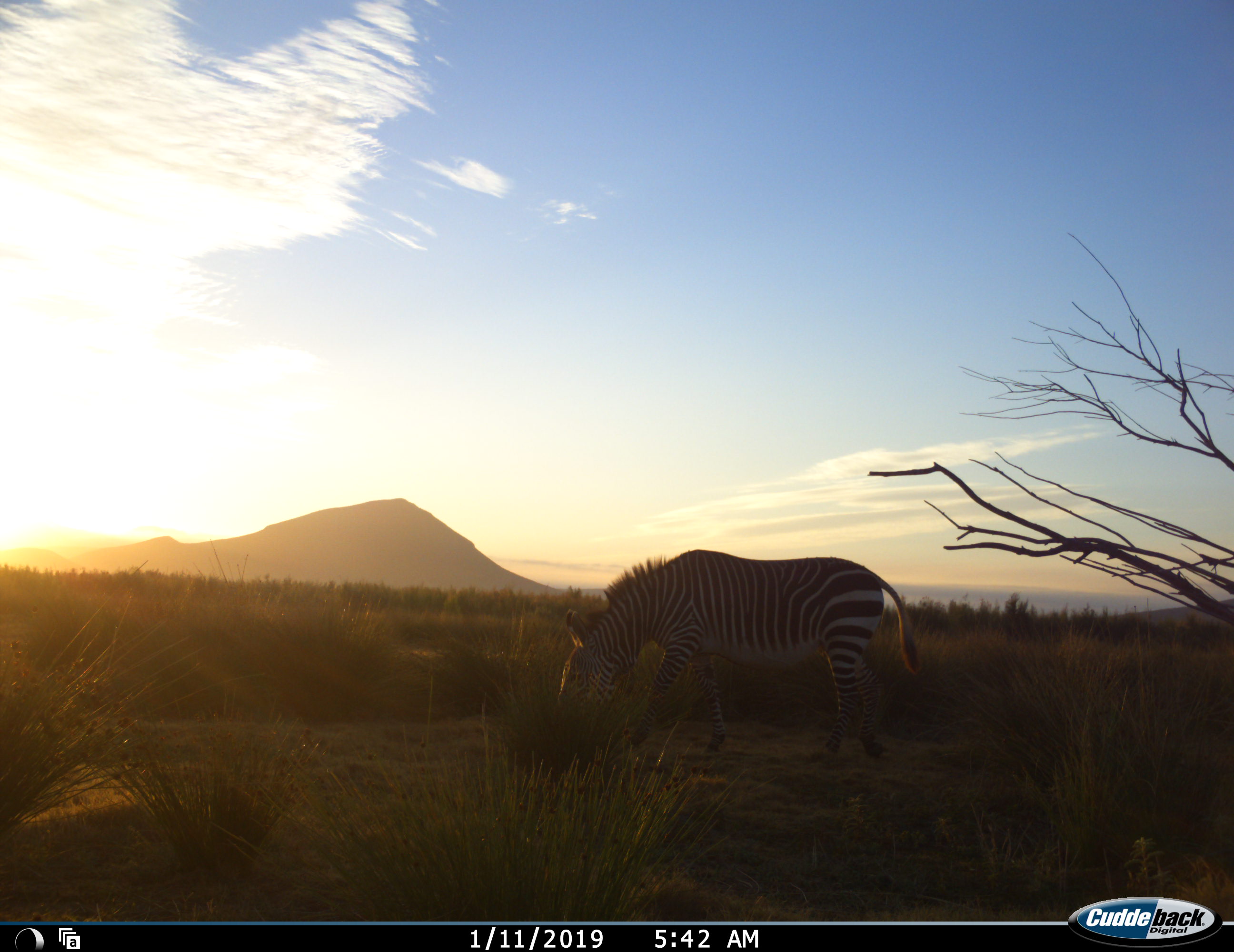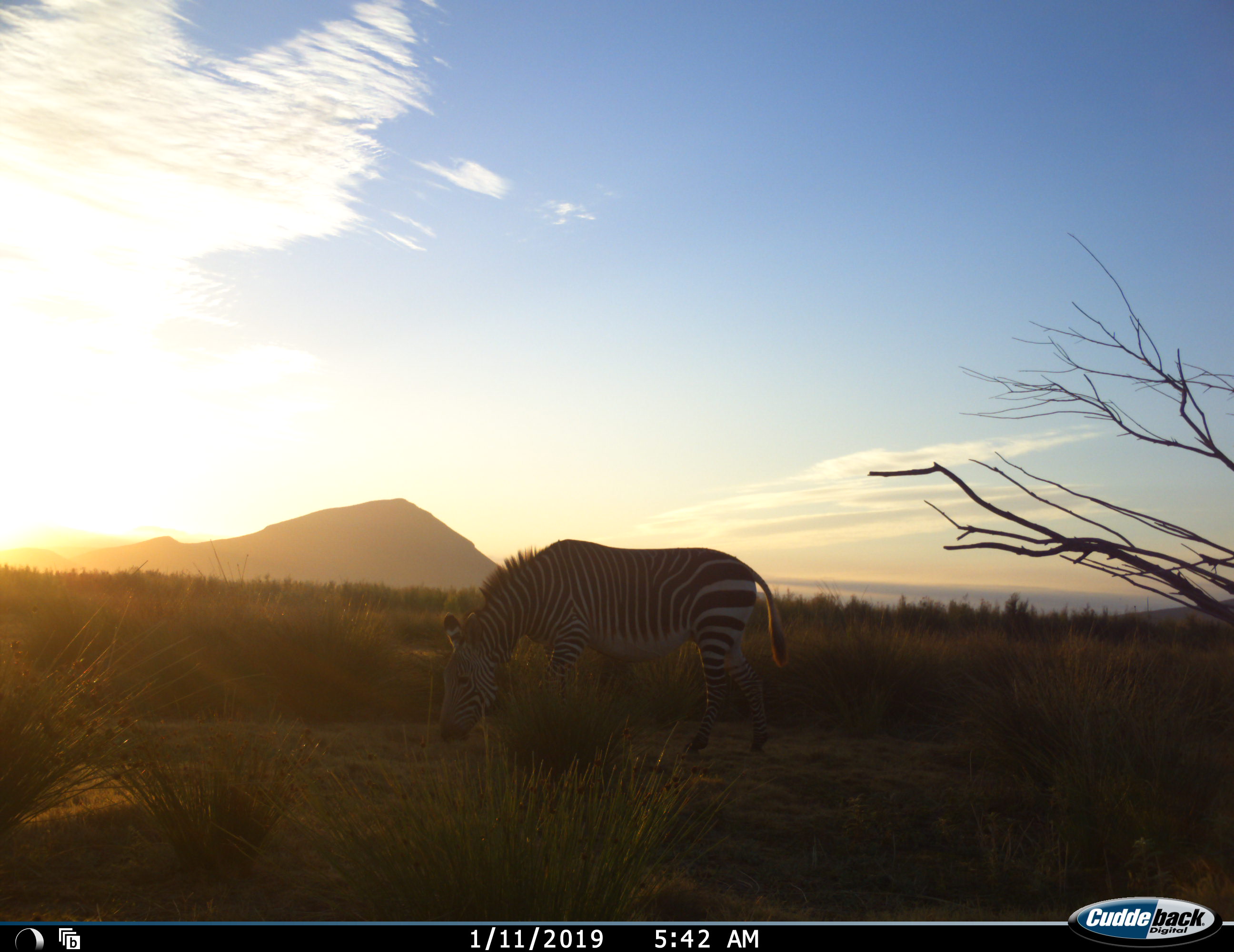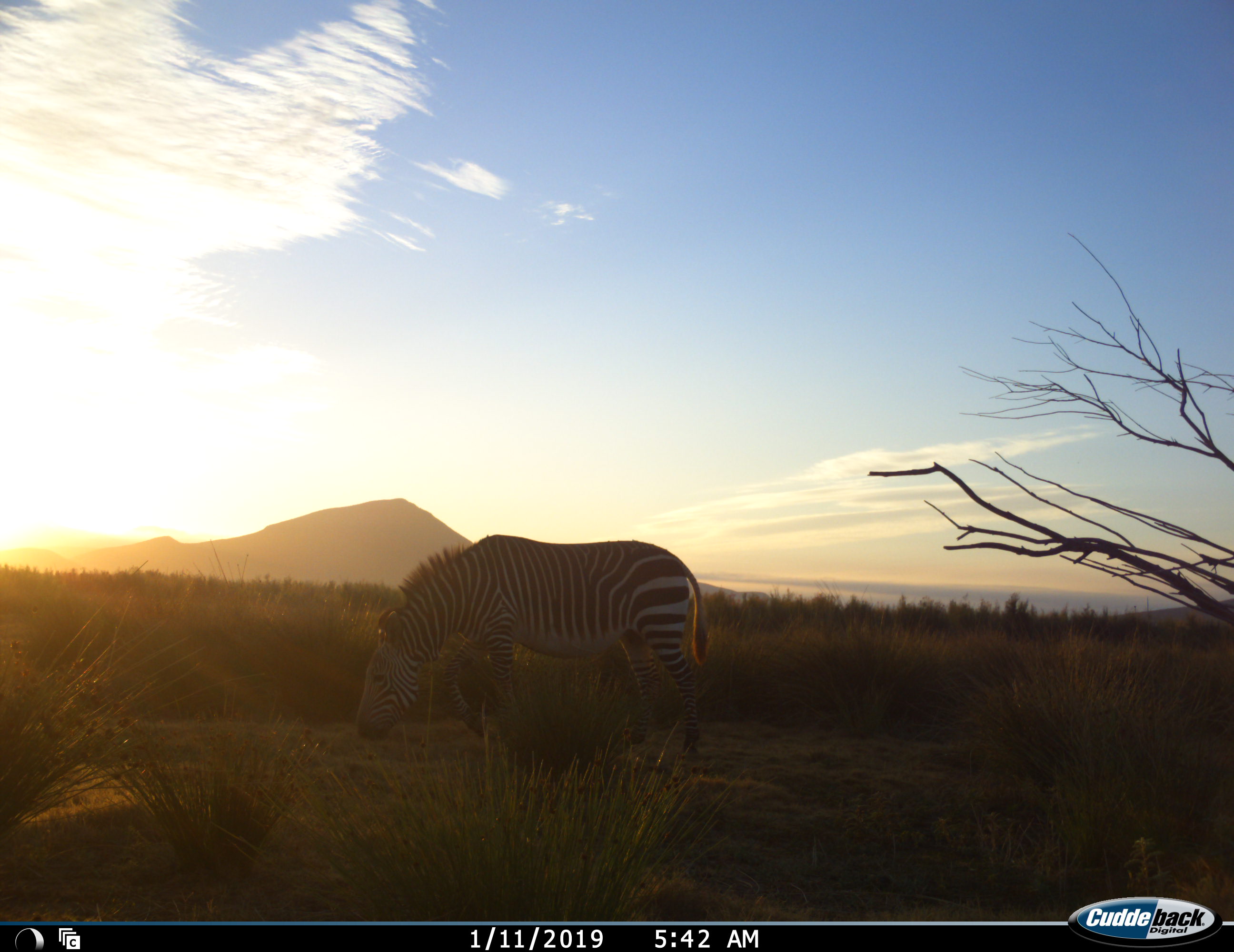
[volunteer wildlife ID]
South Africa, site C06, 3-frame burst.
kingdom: Animalia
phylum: Chordata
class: Mammalia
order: Perissodactyla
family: Equidae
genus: Equus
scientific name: Equus zebra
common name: mountain zebra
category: zebramountain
Zebramountain (mountain zebra) (Equus zebra), count 1. Behavior (volunteer vote fractions): standing 10%, resting 0%, moving 50%, interacting 0%. Young present (vote fraction): 0%. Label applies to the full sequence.